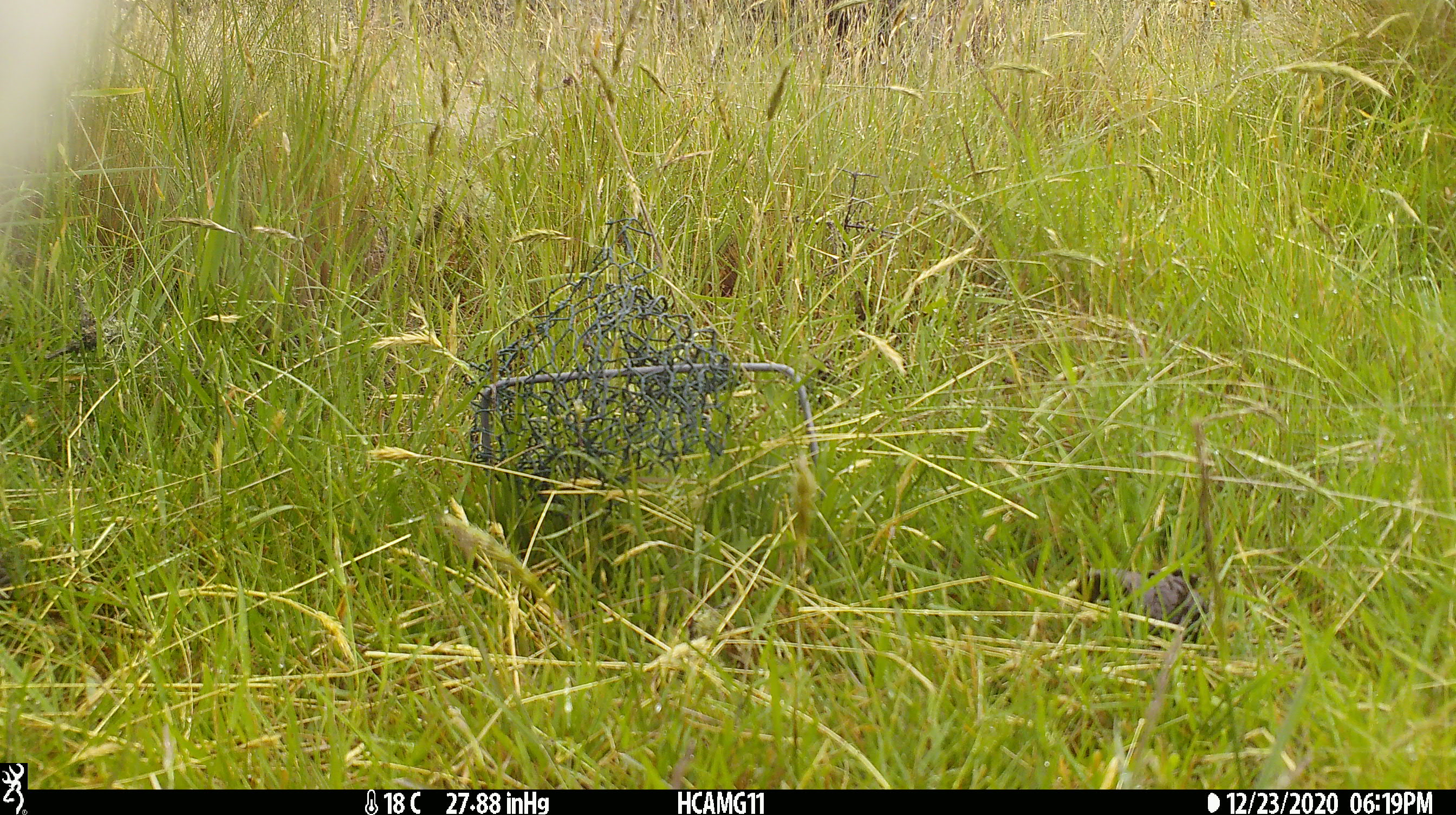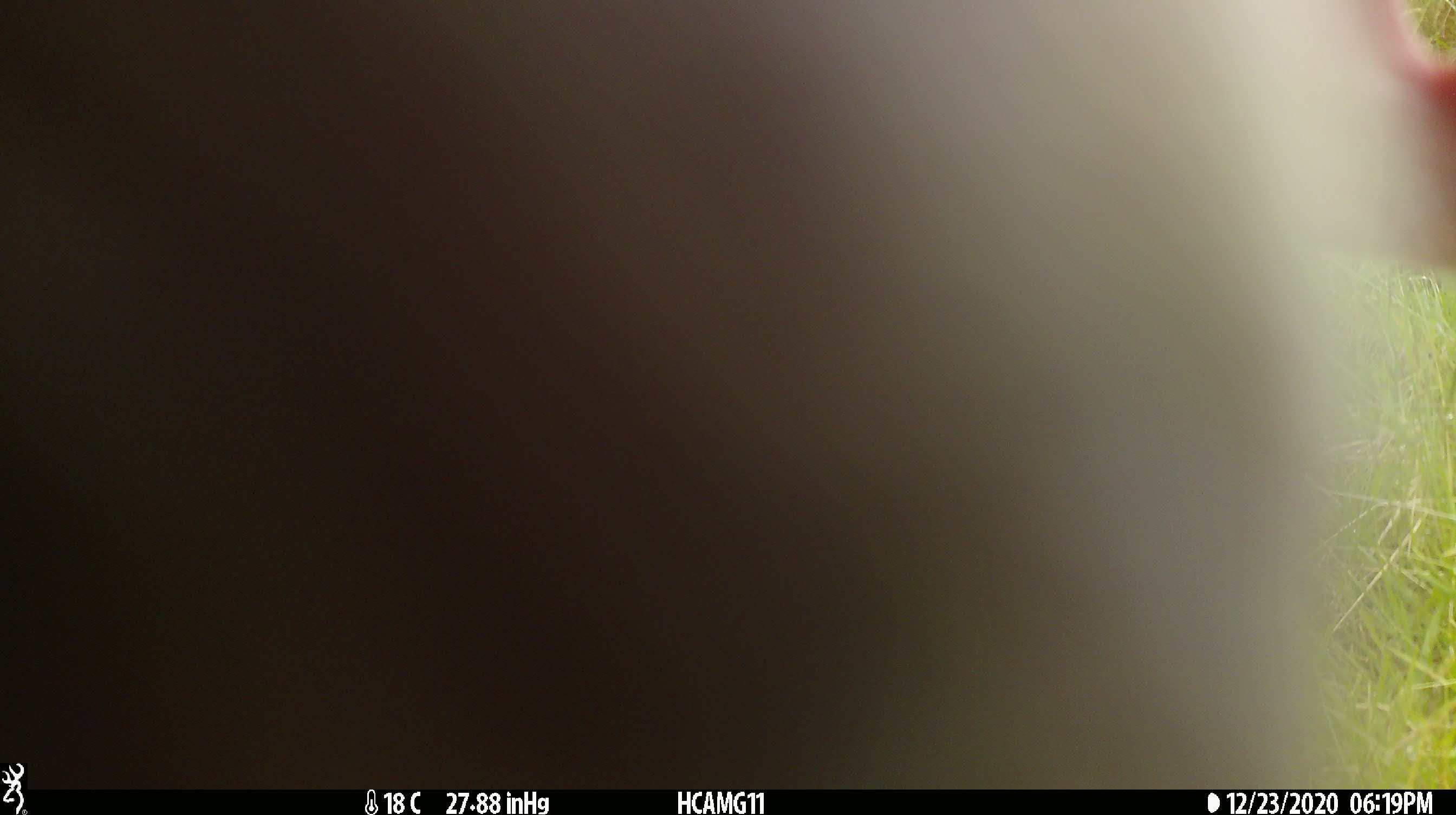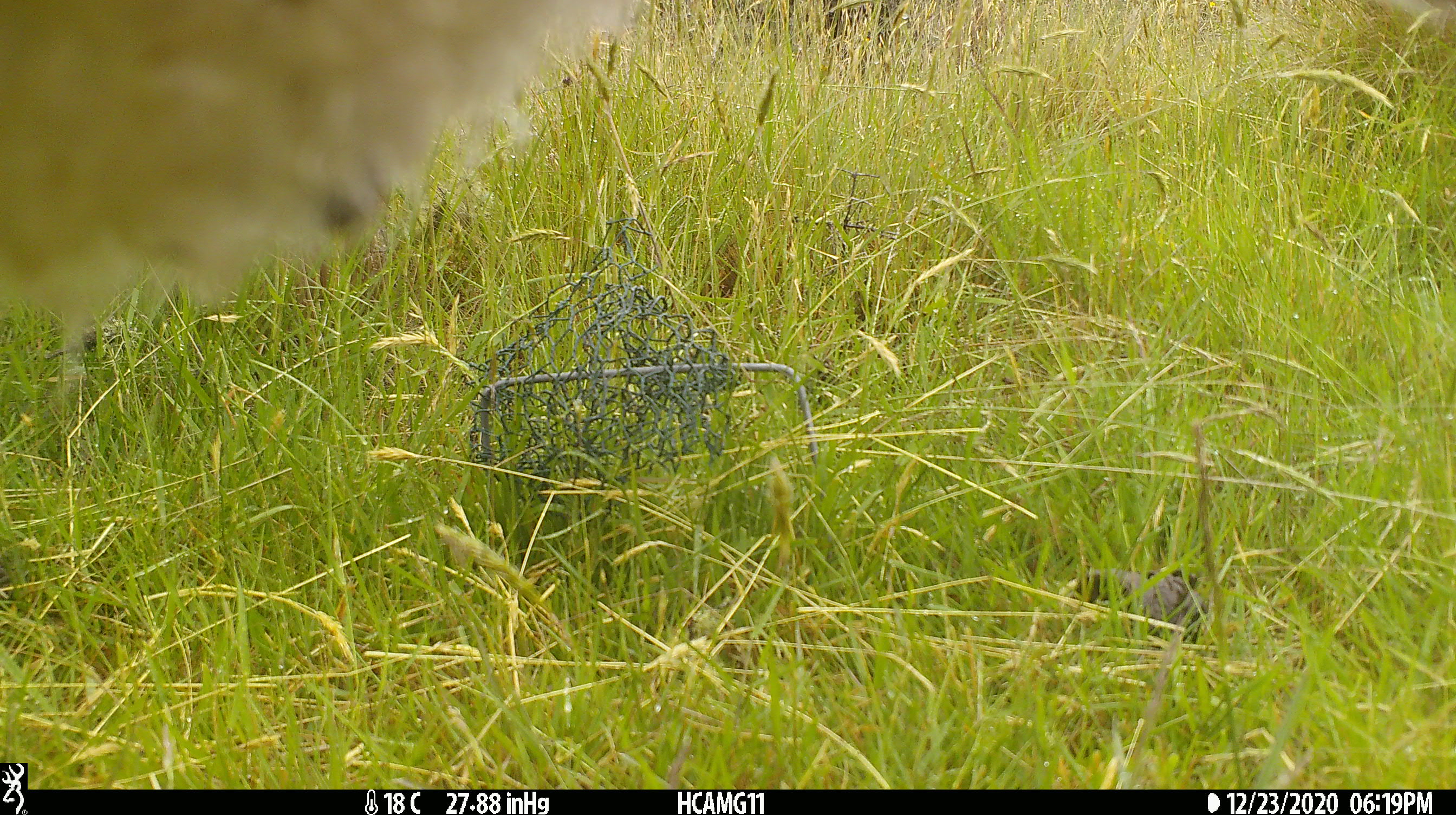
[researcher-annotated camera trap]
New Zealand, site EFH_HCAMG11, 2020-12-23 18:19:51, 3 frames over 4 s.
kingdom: Animalia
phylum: Chordata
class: Mammalia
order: Artiodactyla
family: Bovidae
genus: Ovis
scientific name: Ovis aries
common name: domestic sheep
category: sheep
Sheep (domestic sheep) (Ovis aries).